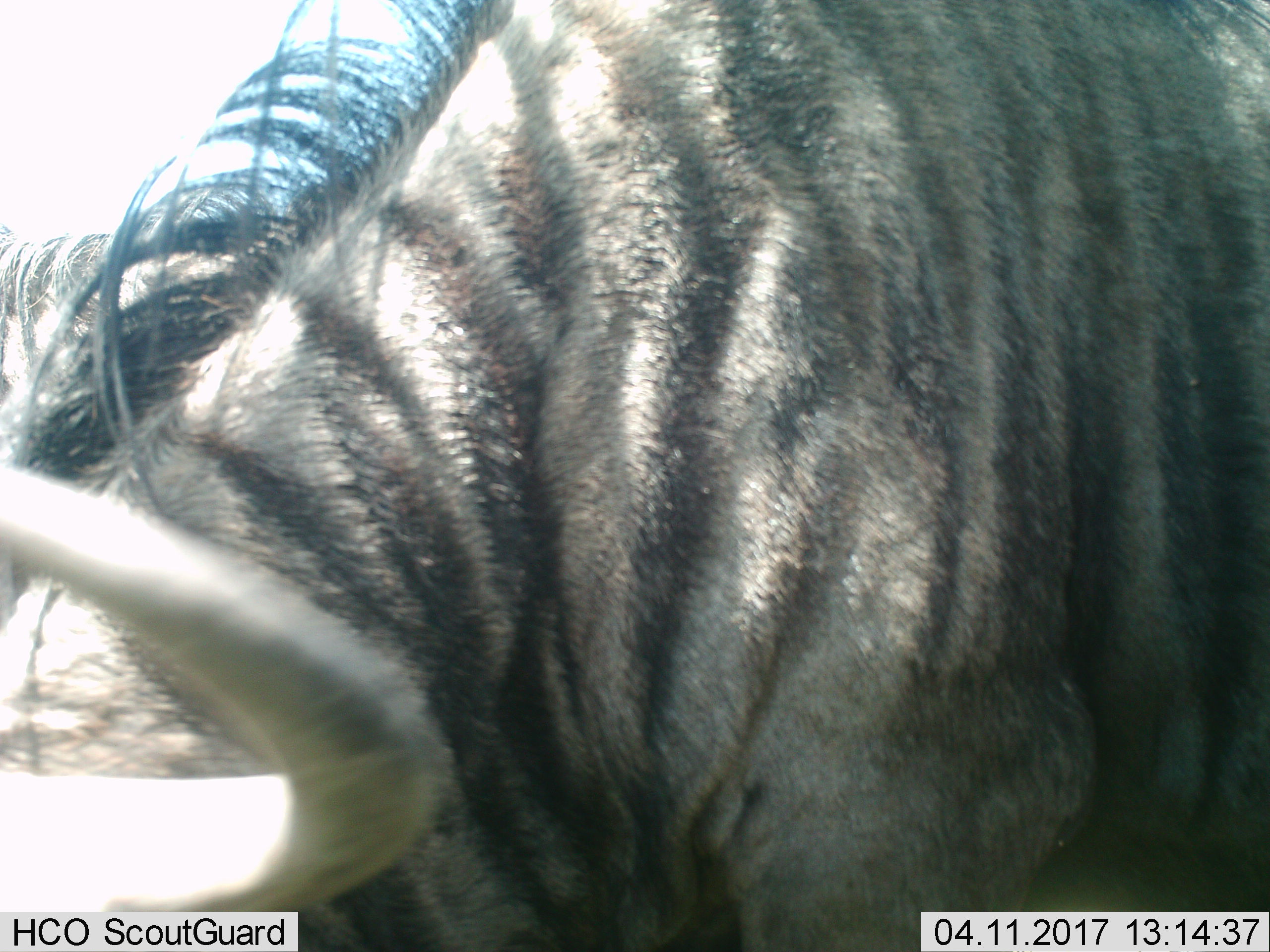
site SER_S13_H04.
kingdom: Animalia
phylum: Chordata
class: Mammalia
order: Artiodactyla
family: Bovidae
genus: Connochaetes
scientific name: Connochaetes taurinus taurinus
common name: blue wildebeest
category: wildebeestblue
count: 1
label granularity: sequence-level